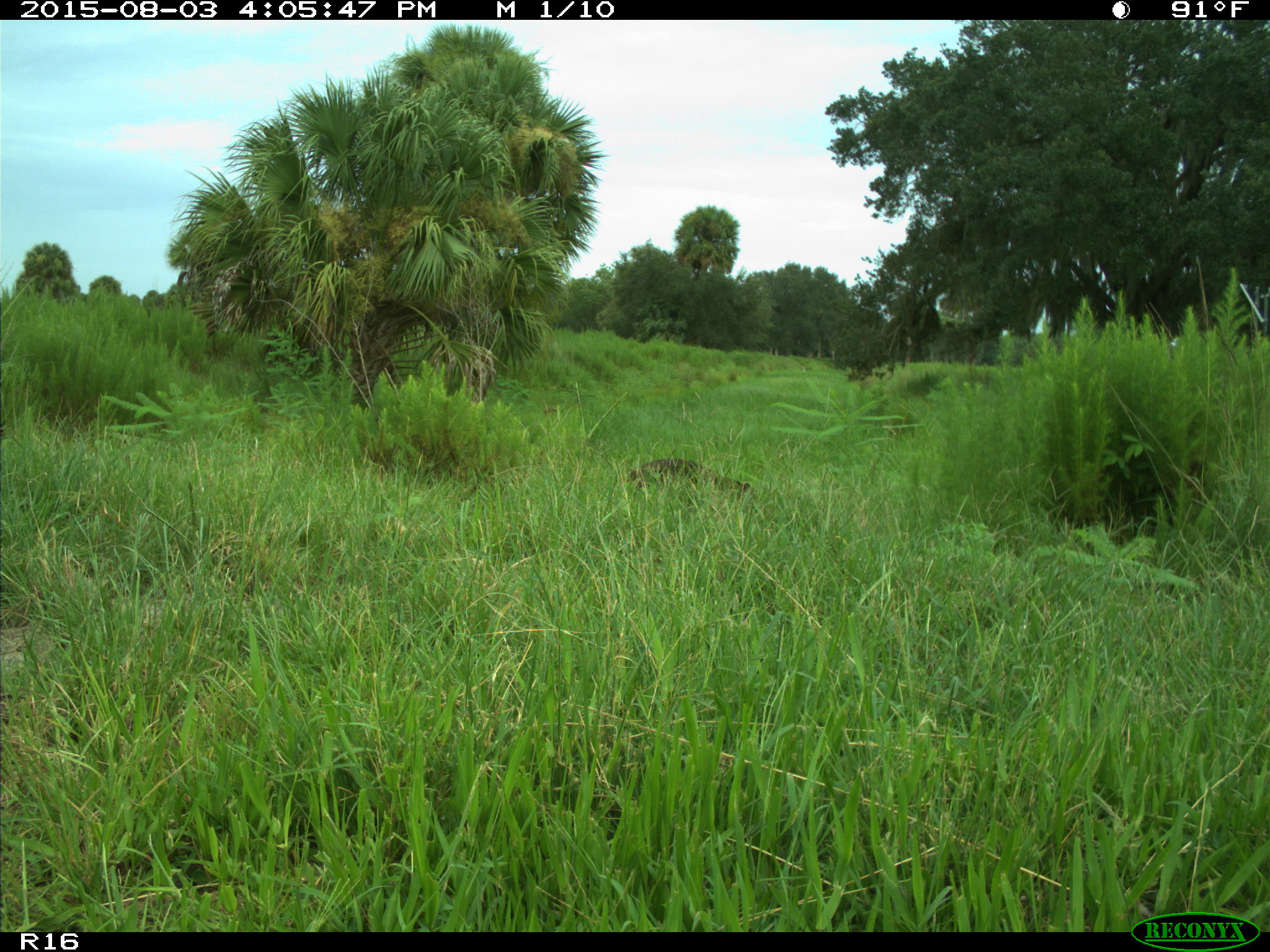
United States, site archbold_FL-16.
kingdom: Animalia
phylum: Chordata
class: Mammalia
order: Carnivora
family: Procyonidae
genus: Procyon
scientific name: Procyon lotor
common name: common raccoon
Procyon lotor (common raccoon).